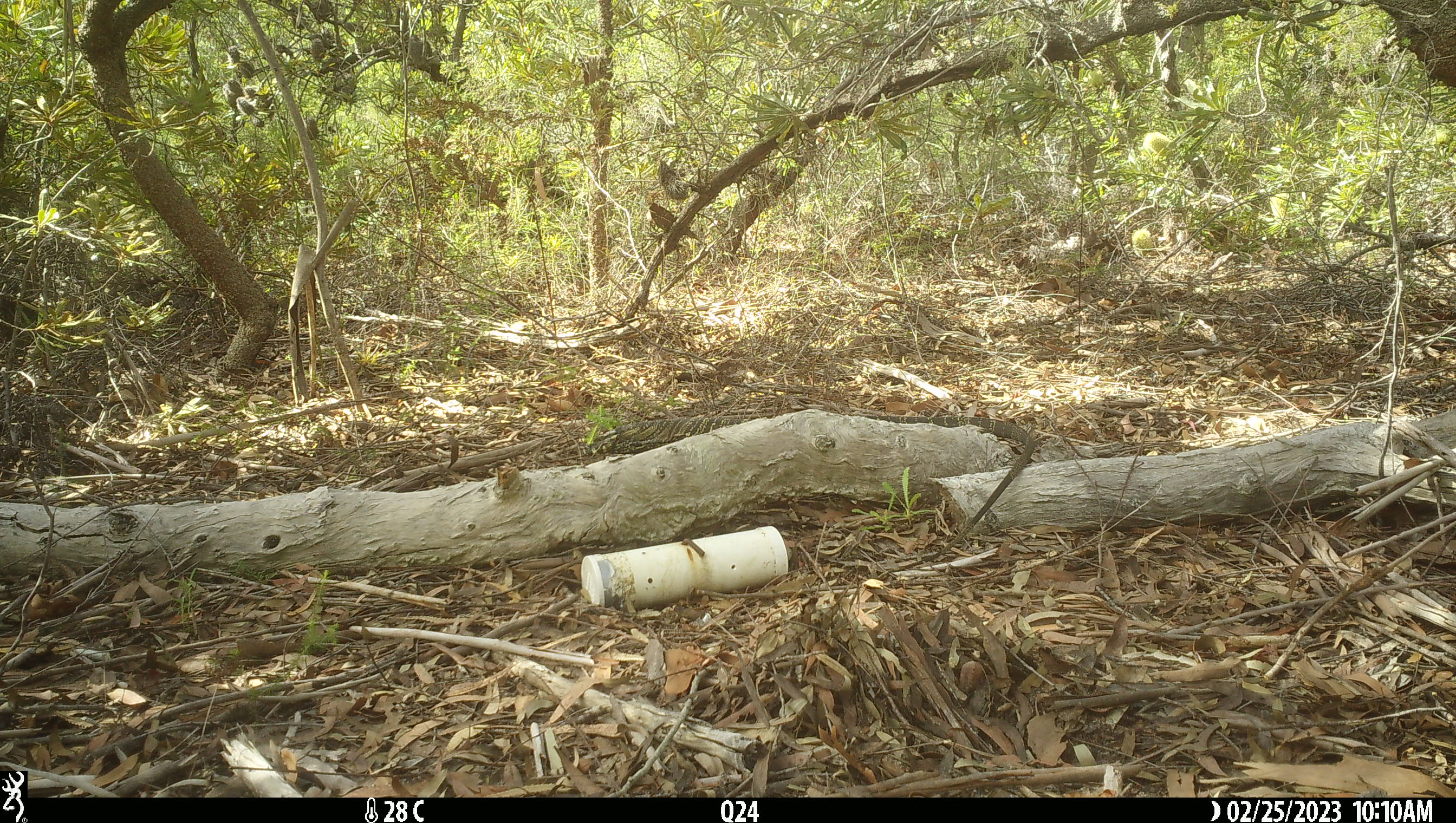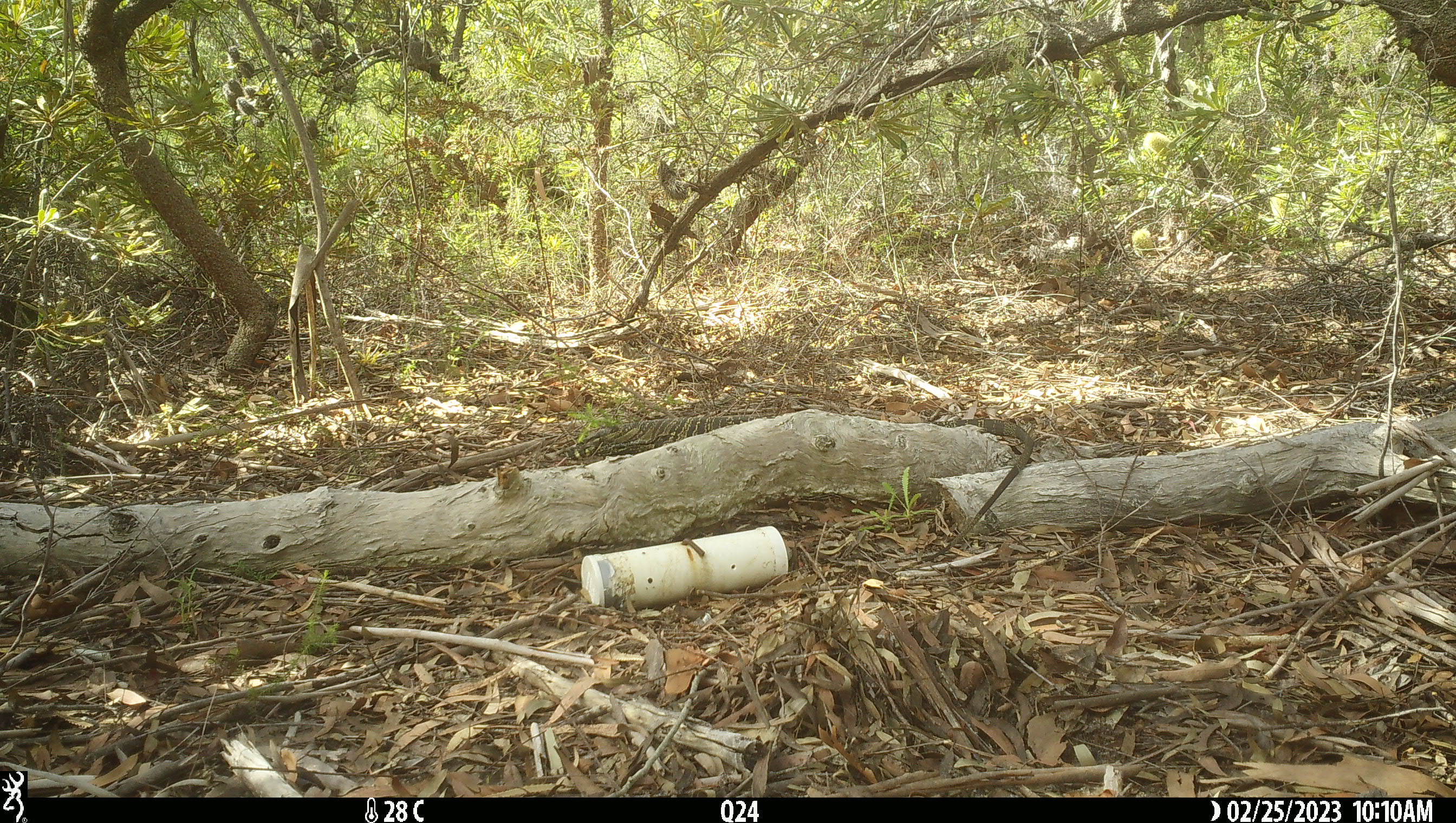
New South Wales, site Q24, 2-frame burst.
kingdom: Animalia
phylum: Chordata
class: Reptilia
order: Squamata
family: Varanidae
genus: Varanus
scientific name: Varanus varius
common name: lace monitor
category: goanna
Goanna (lace monitor) (Varanus varius).